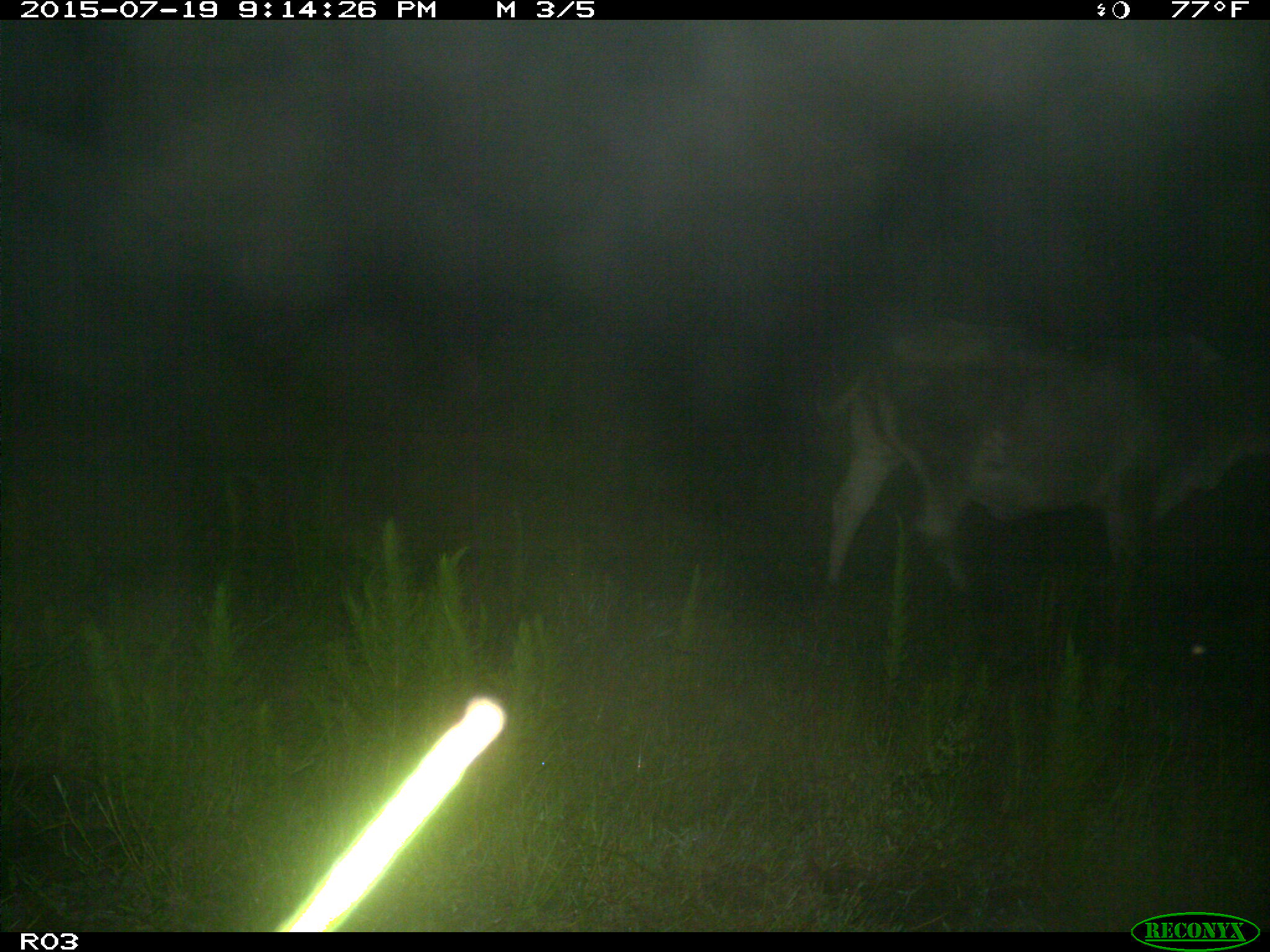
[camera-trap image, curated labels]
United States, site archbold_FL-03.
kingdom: Animalia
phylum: Chordata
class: Mammalia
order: Artiodactyla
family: Bovidae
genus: Bos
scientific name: Bos taurus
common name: domestic cow